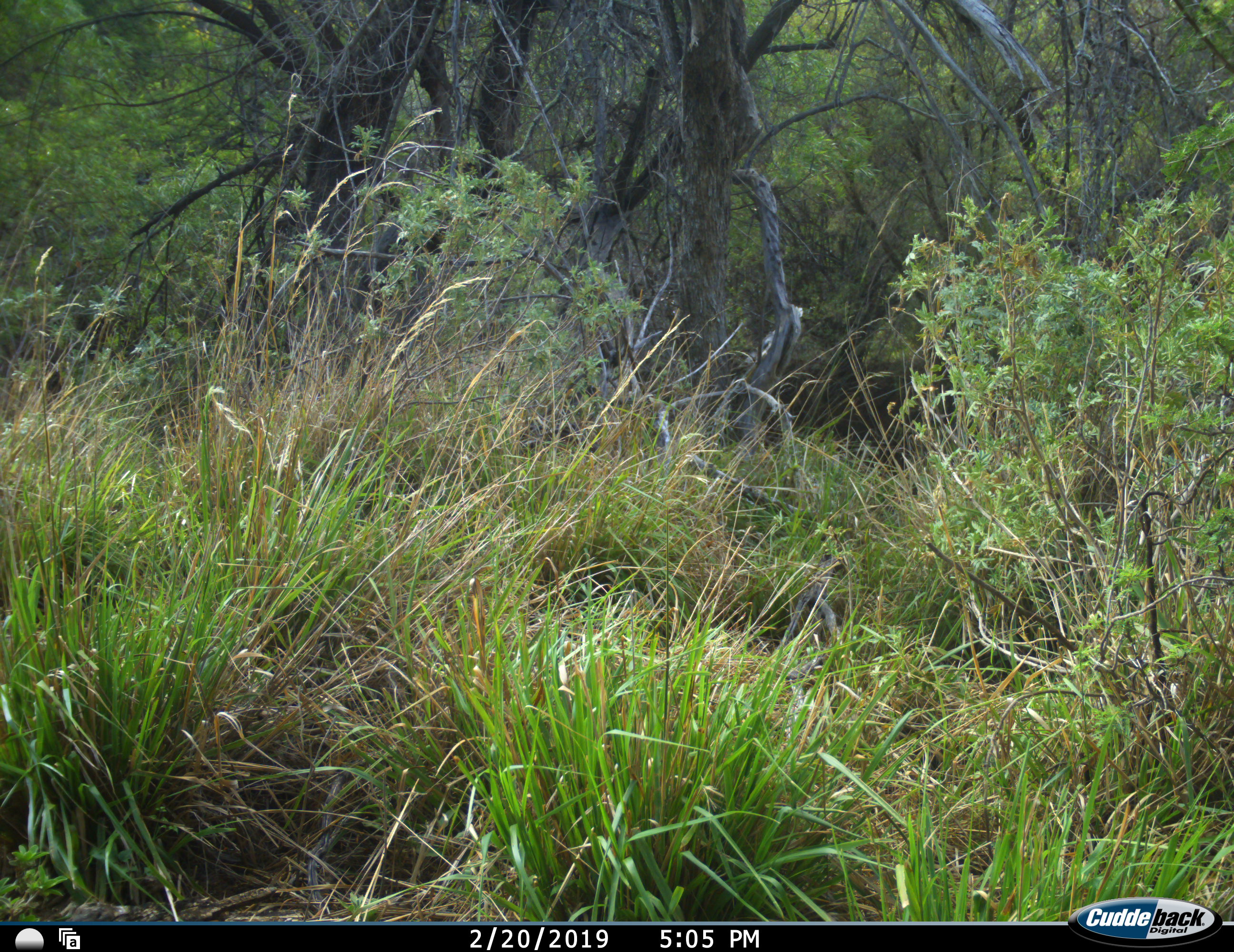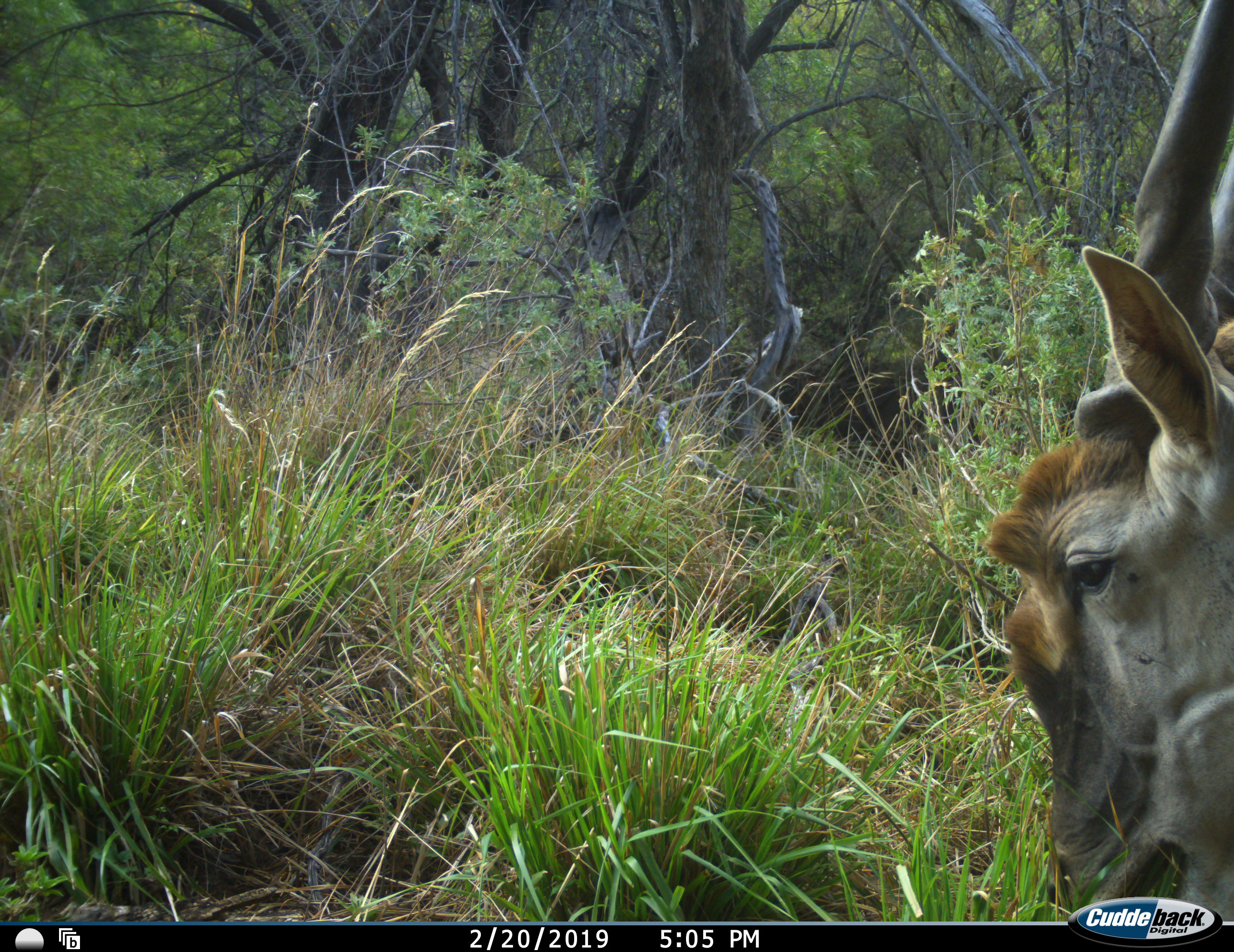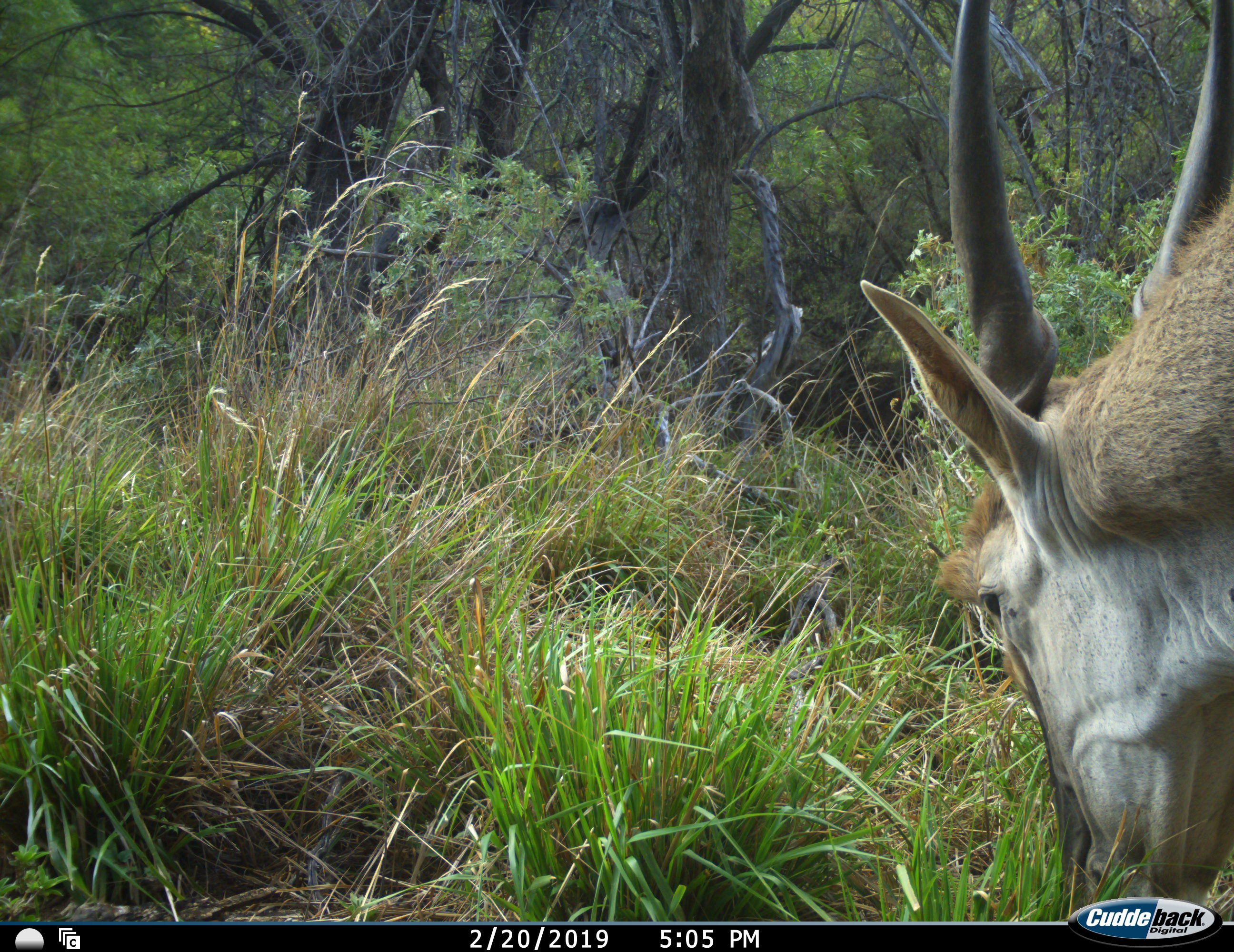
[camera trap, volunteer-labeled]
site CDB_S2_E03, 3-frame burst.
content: unidentified animal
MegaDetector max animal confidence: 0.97